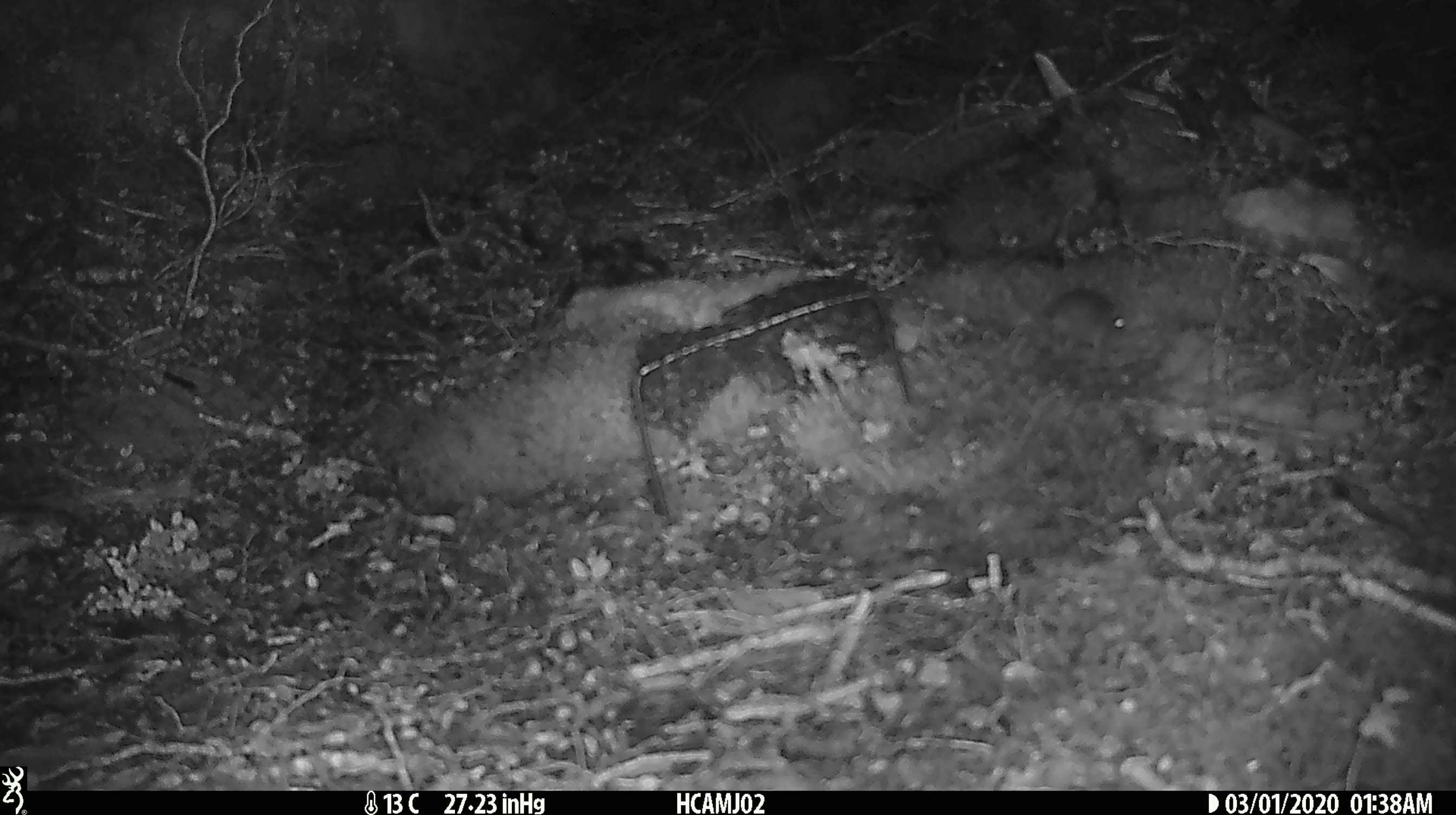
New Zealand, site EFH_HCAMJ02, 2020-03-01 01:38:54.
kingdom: Animalia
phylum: Chordata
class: Mammalia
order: Rodentia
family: Muridae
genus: Mus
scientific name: Mus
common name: mouse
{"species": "mouse (Mus)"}